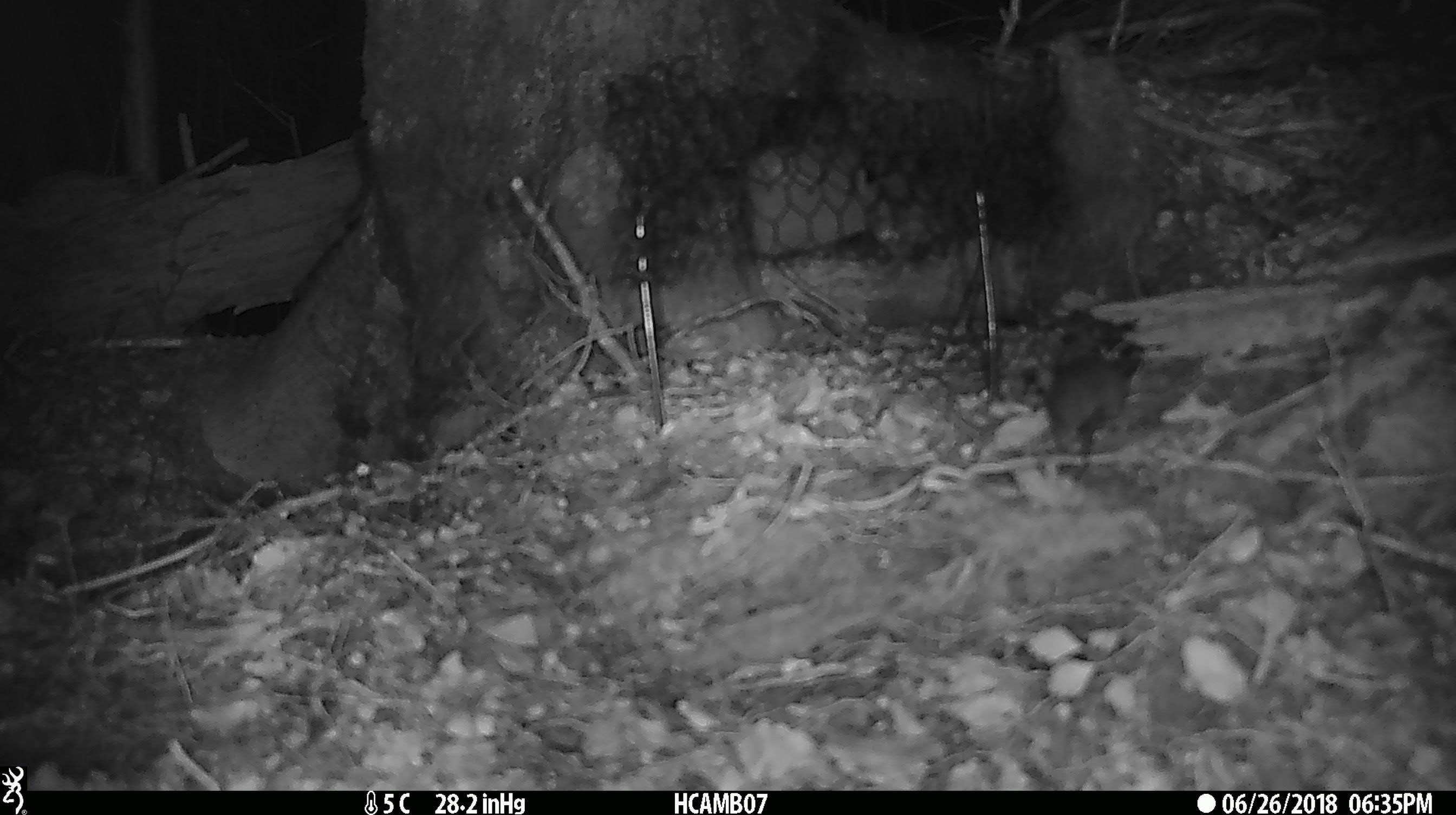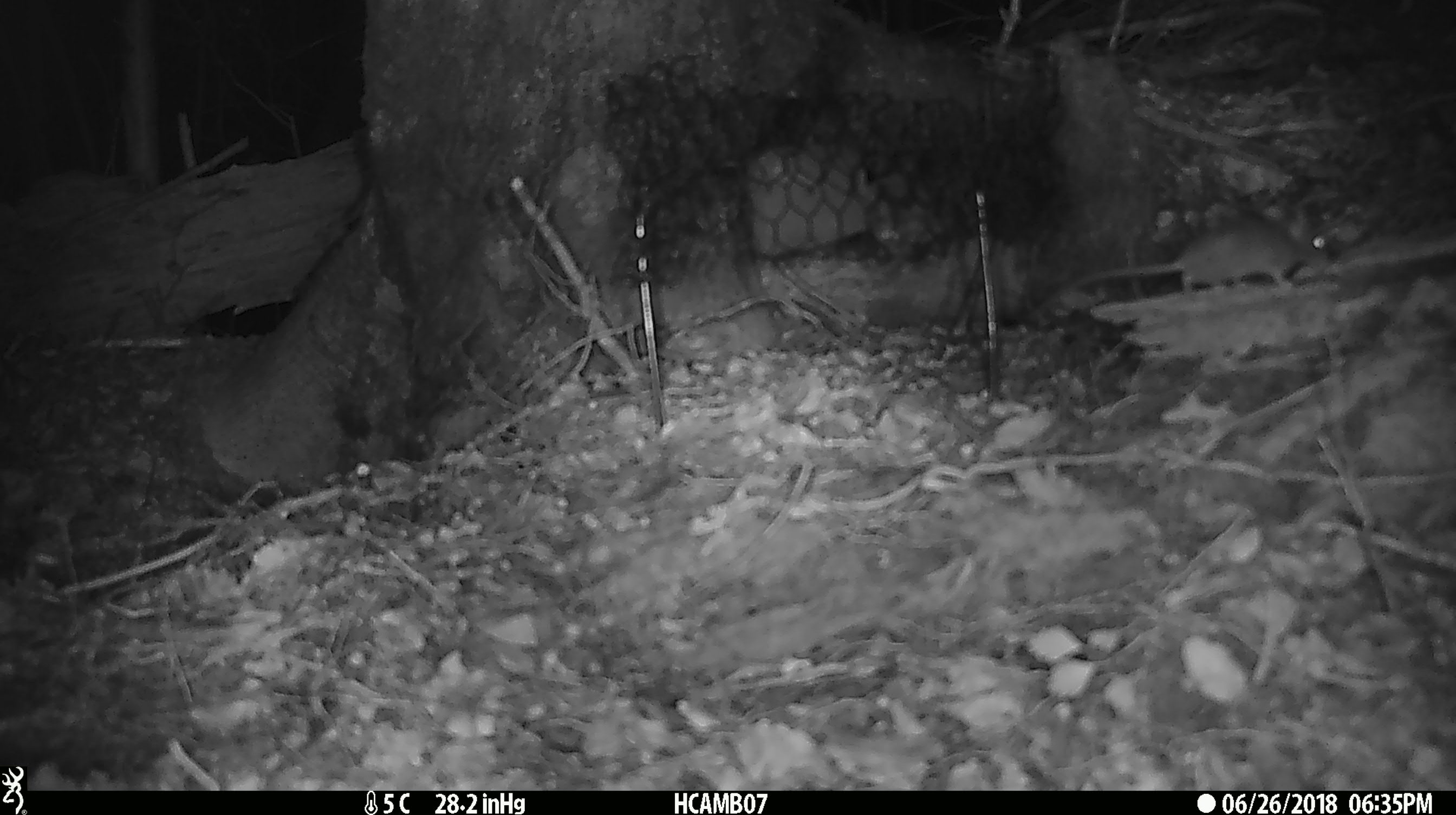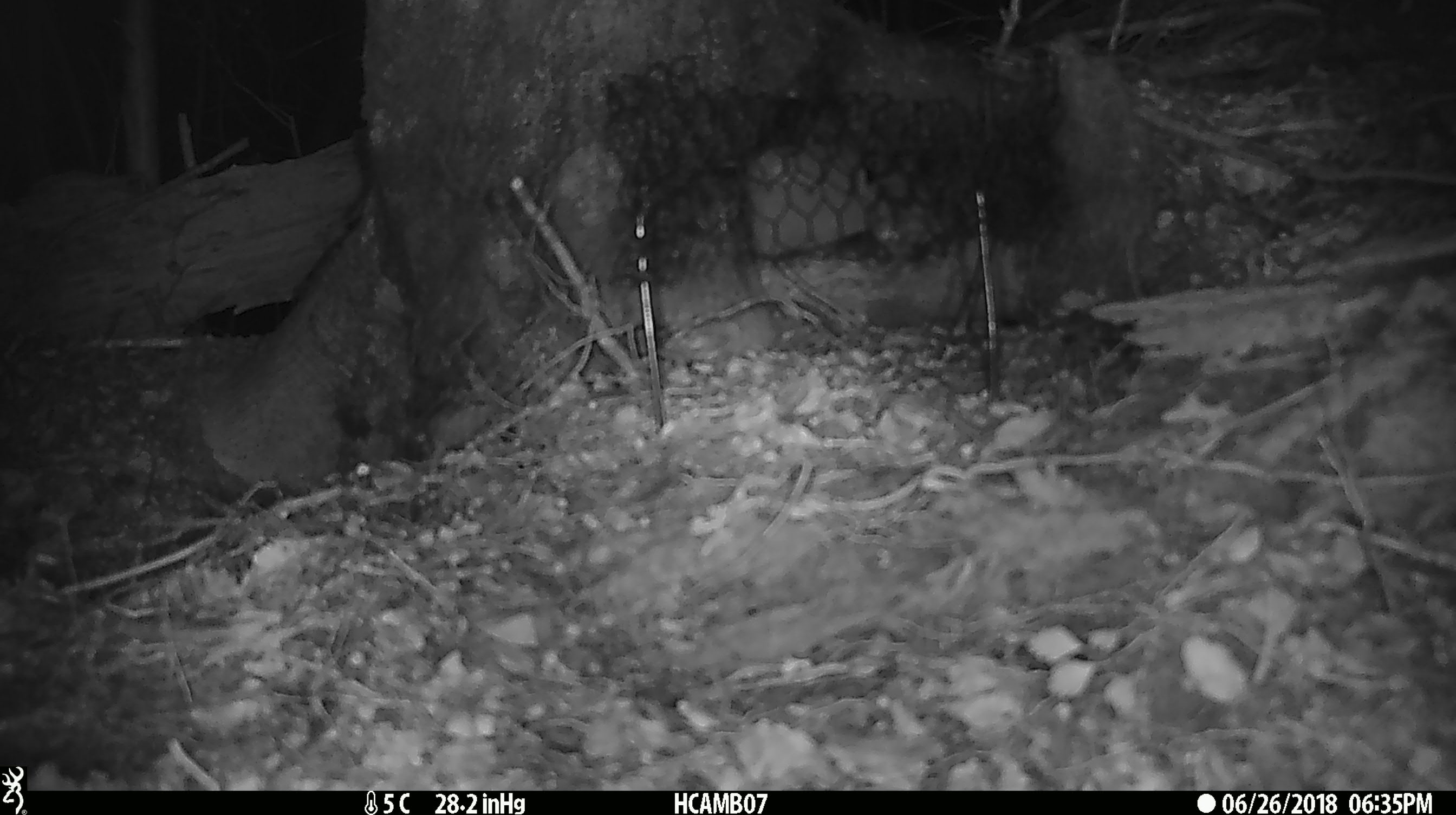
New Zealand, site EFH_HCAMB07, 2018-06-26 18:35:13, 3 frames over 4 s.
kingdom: Animalia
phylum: Chordata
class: Mammalia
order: Rodentia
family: Muridae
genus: Mus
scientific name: Mus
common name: mouse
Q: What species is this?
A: Mouse (Mus).